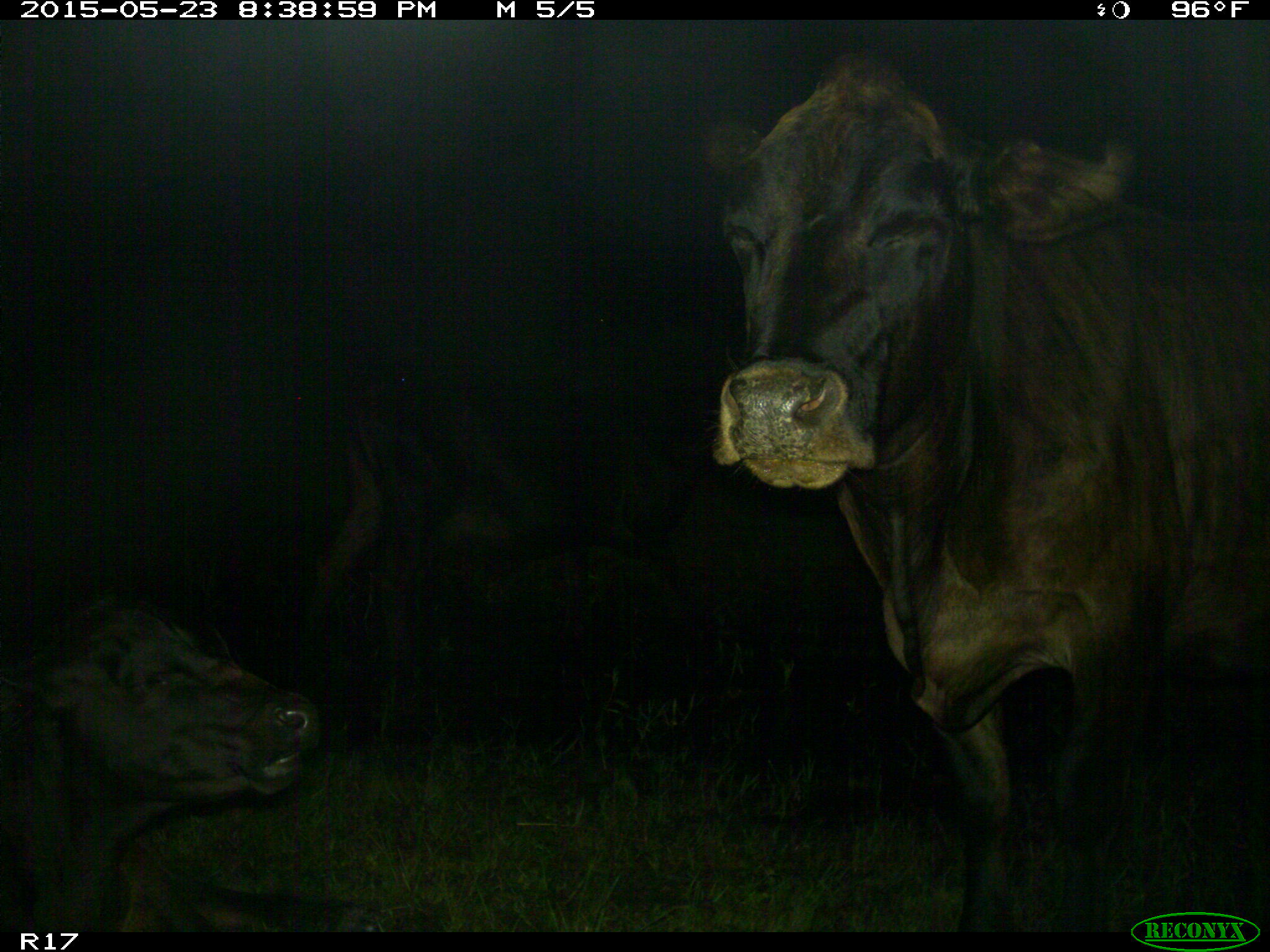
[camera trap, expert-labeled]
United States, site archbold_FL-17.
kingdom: Animalia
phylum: Chordata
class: Mammalia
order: Artiodactyla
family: Bovidae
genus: Bos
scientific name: Bos taurus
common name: domestic cow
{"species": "Bos taurus (domestic cow)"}